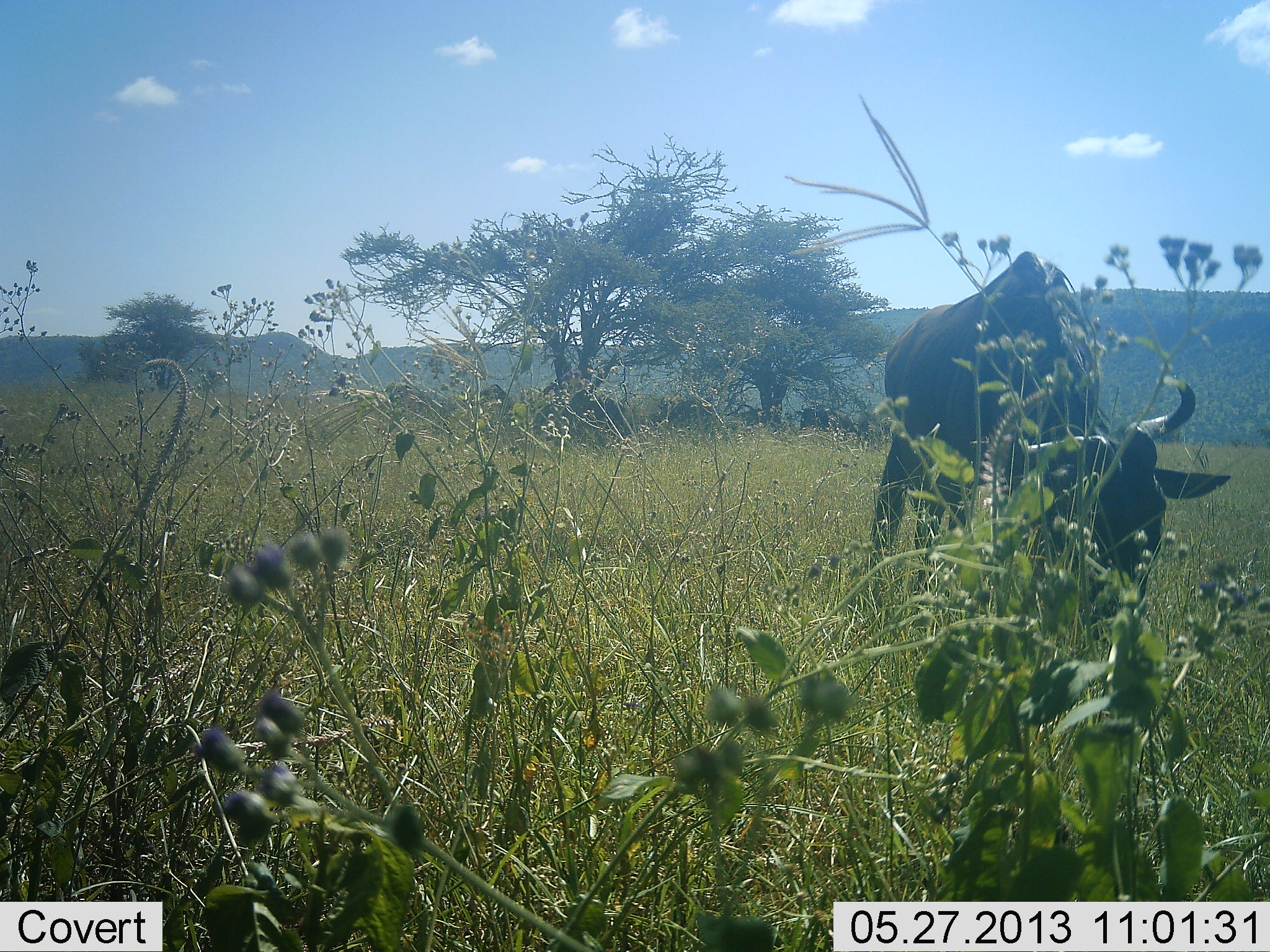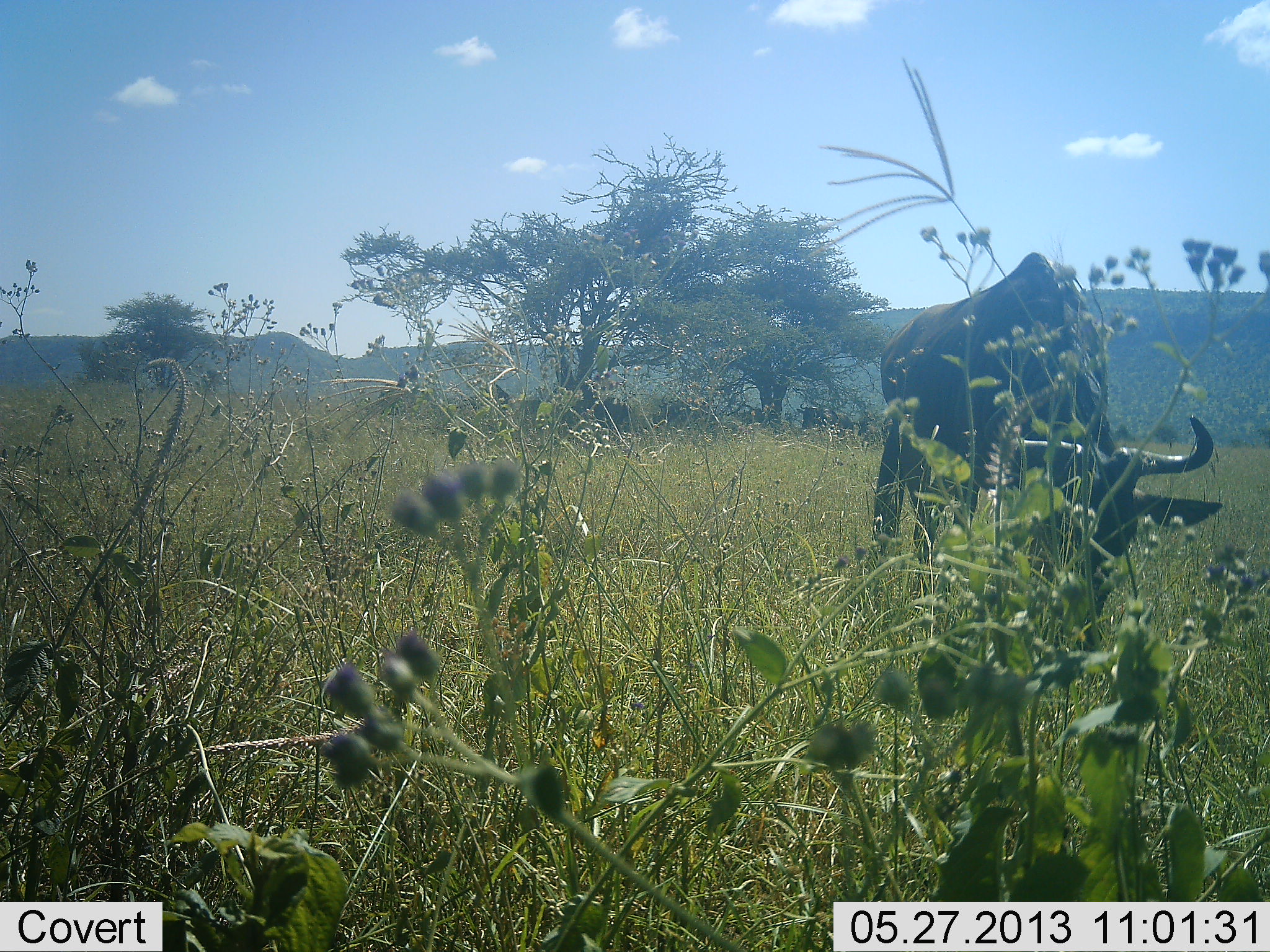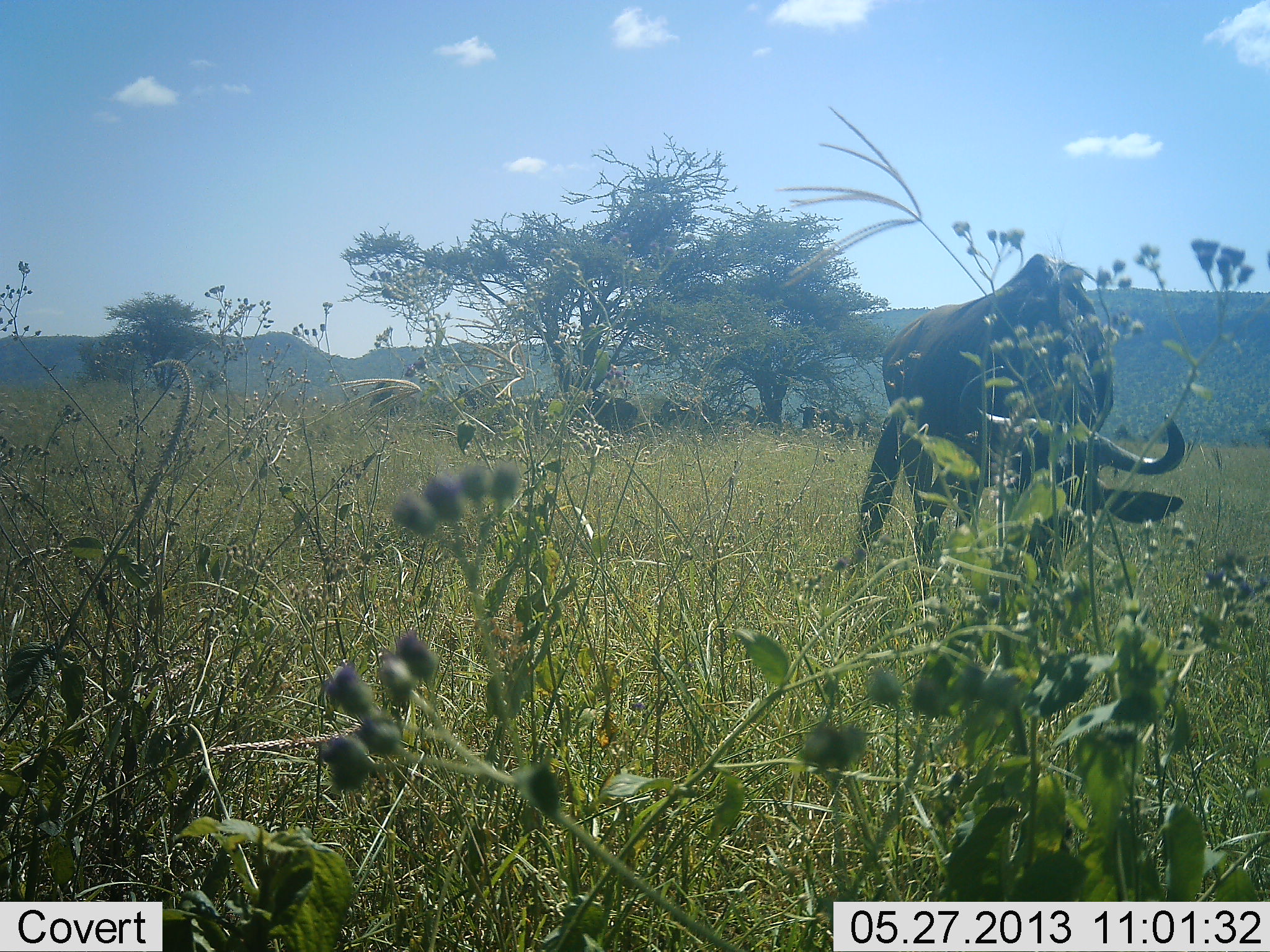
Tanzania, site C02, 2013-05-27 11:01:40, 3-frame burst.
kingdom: Animalia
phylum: Chordata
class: Mammalia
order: Artiodactyla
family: Bovidae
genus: Connochaetes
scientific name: Connochaetes taurinus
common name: blue wildebeest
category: wildebeest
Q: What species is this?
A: Wildebeest (blue wildebeest) (Connochaetes taurinus).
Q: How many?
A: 1.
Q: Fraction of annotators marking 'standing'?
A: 35%.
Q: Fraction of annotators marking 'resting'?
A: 0%.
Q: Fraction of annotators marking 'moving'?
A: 0%.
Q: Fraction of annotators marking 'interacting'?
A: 0%.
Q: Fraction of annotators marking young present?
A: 0%.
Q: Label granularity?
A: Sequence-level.